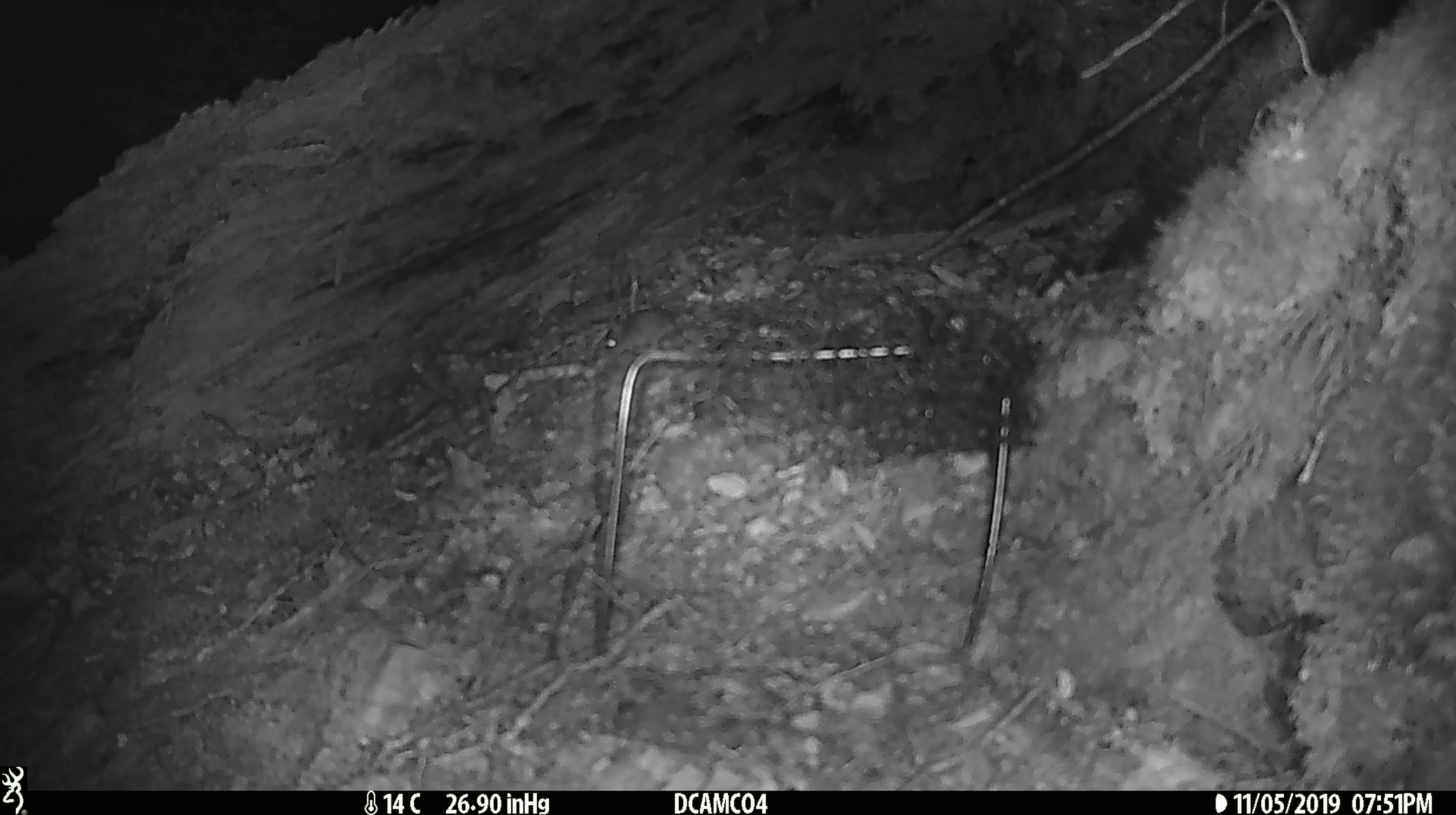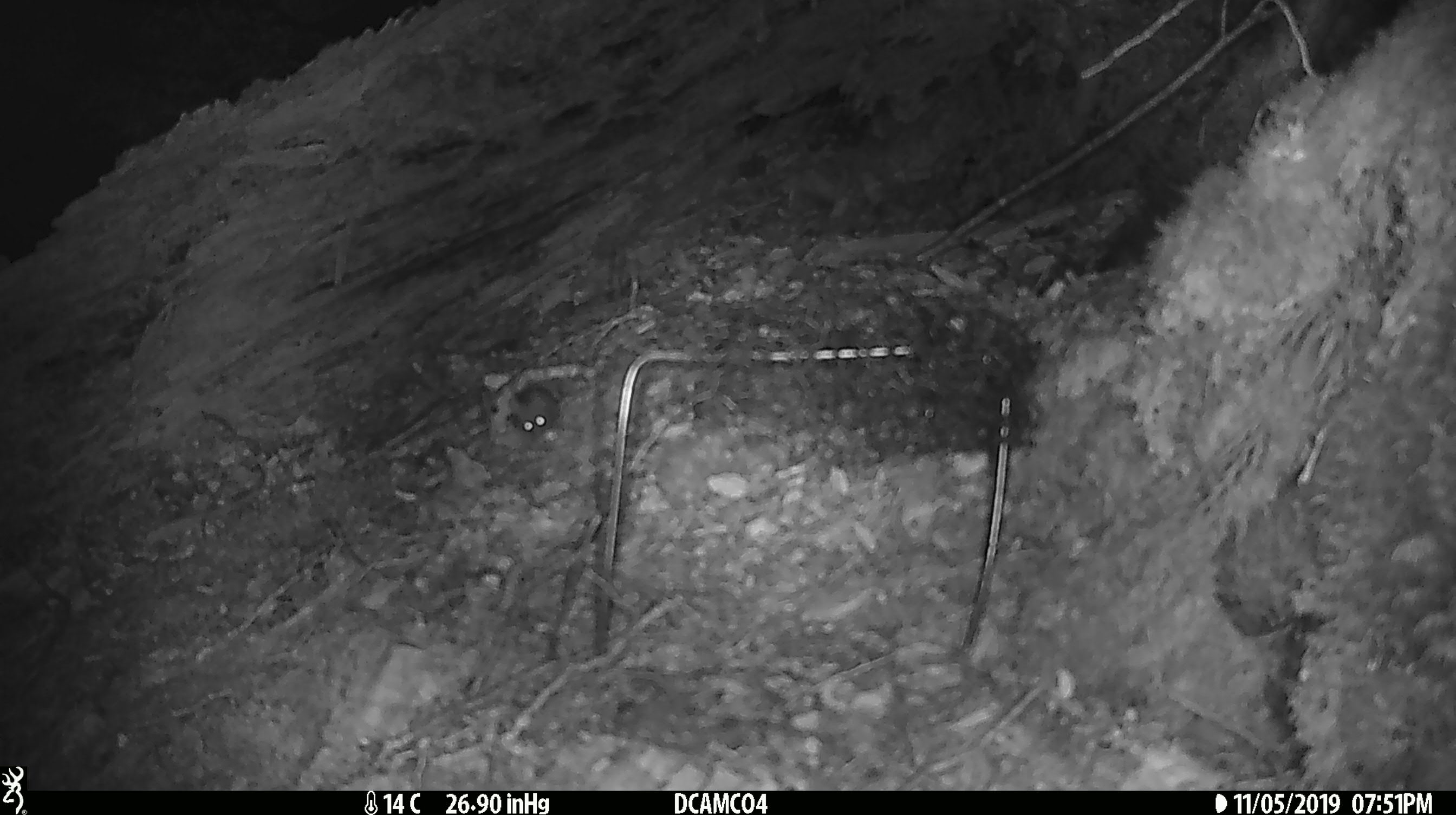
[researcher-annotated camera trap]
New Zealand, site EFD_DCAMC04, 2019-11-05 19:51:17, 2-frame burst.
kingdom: Animalia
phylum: Chordata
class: Mammalia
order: Rodentia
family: Muridae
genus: Mus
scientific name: Mus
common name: mouse